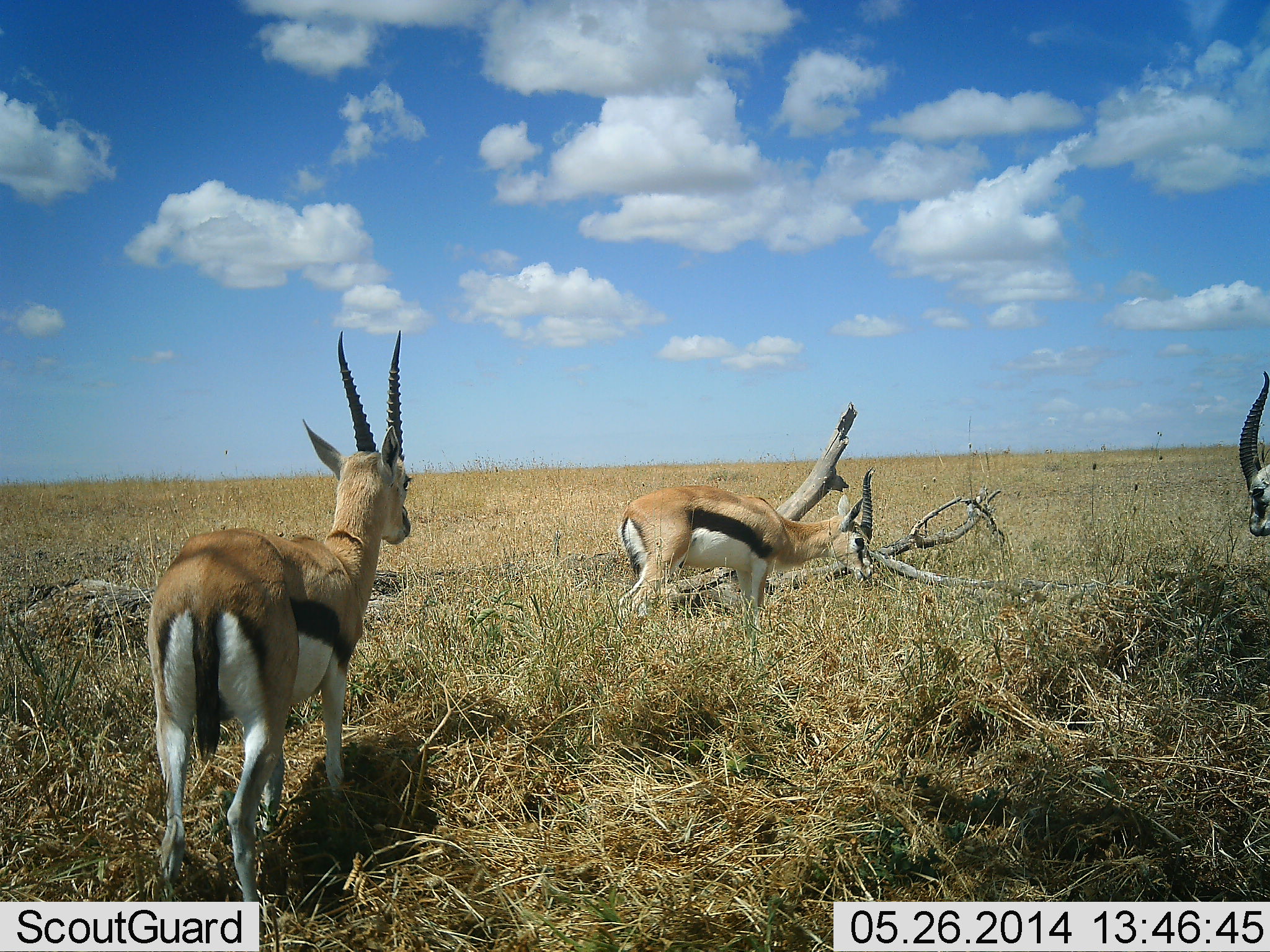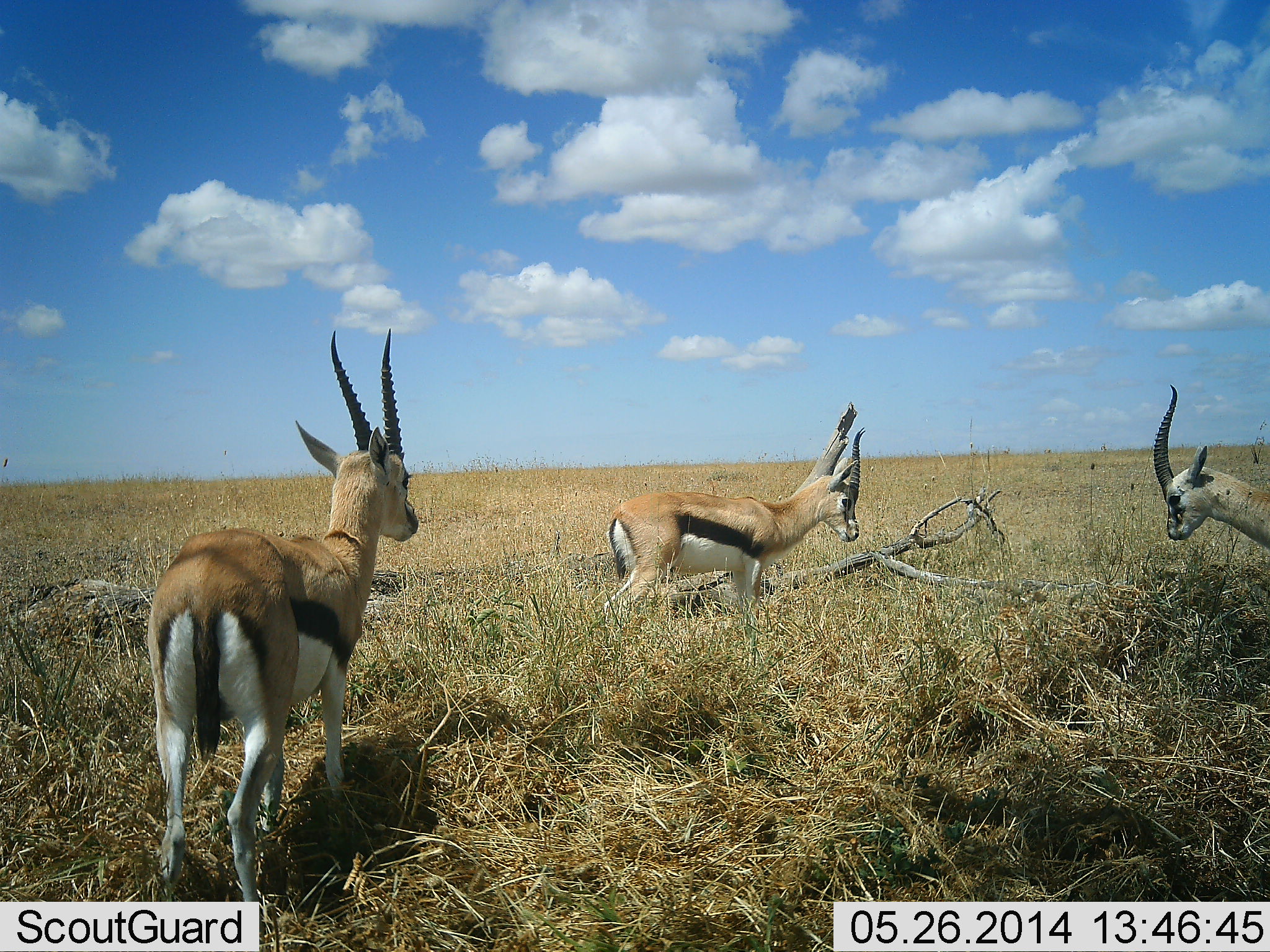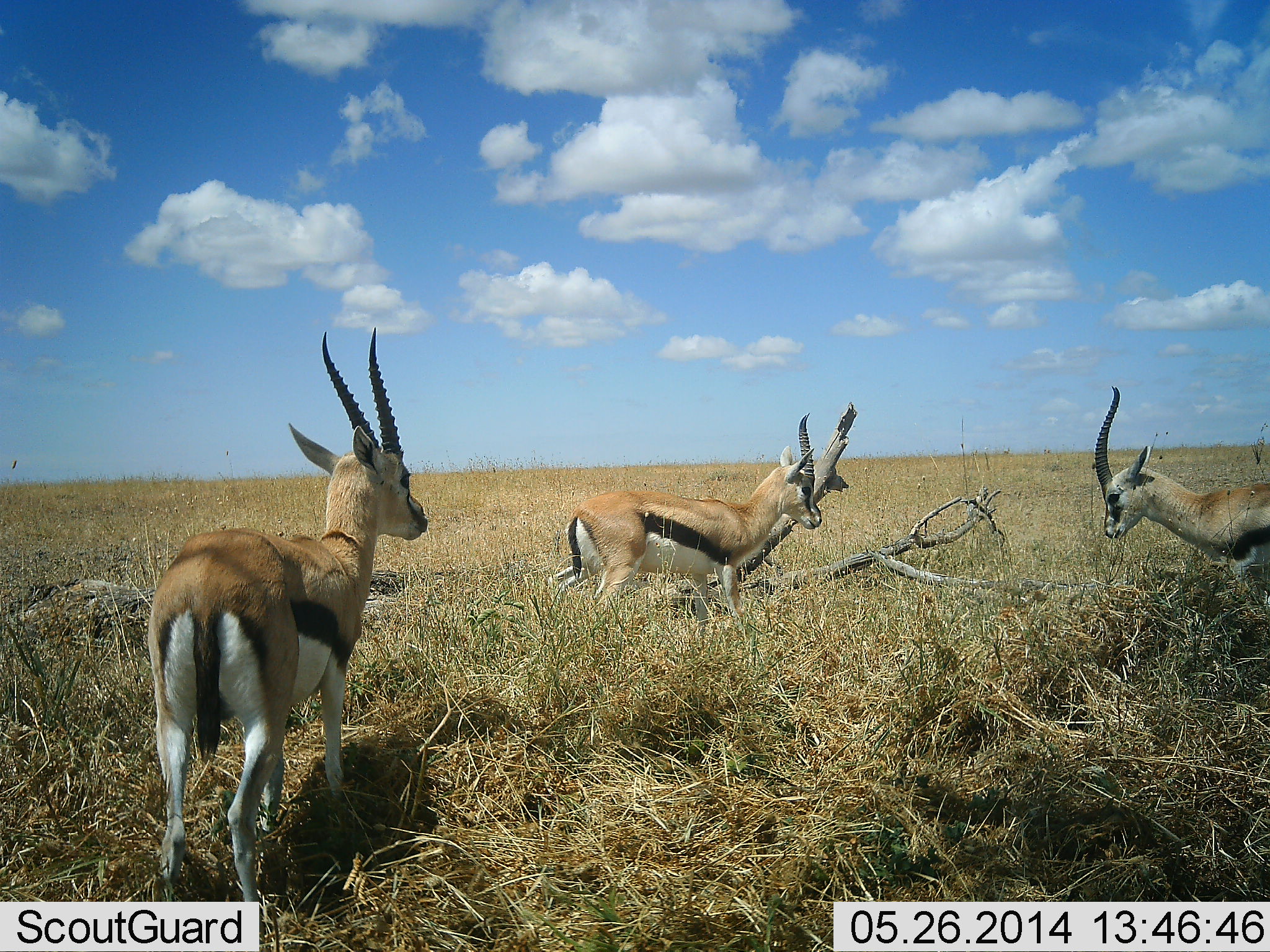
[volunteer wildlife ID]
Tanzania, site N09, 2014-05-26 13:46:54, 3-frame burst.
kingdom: Animalia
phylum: Chordata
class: Mammalia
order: Artiodactyla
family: Bovidae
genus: Eudorcas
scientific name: Eudorcas thomsonii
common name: thomson's gazelle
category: gazellethomsons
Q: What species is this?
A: Gazellethomsons (thomson's gazelle) (Eudorcas thomsonii).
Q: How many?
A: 3.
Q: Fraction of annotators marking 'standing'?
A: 90%.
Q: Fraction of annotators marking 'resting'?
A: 0%.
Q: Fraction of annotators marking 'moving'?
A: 20%.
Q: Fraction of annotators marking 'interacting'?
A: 10%.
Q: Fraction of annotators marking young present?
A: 0%.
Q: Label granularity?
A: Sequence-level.